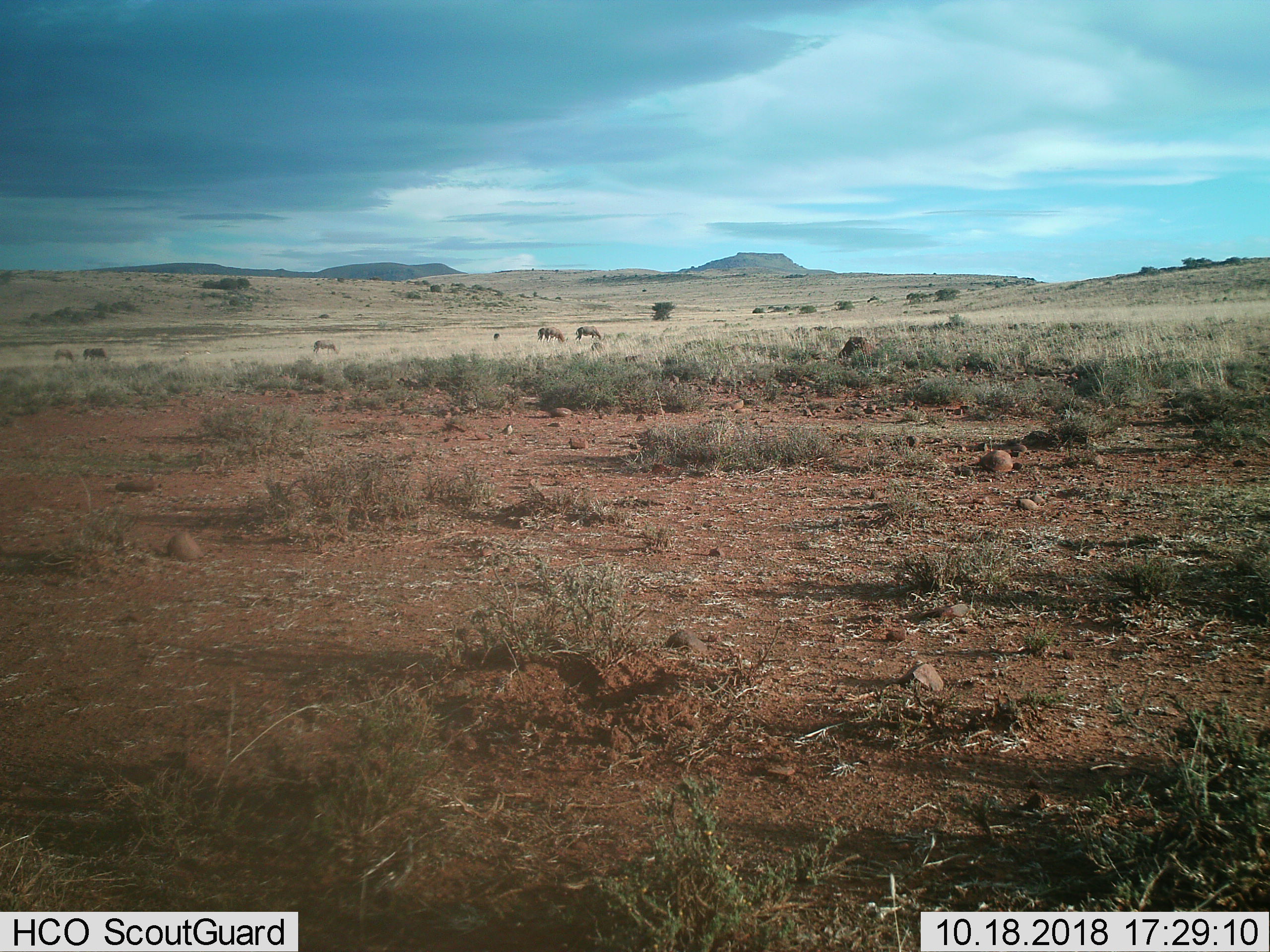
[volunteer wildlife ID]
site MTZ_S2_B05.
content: unidentified animal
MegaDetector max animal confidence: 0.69